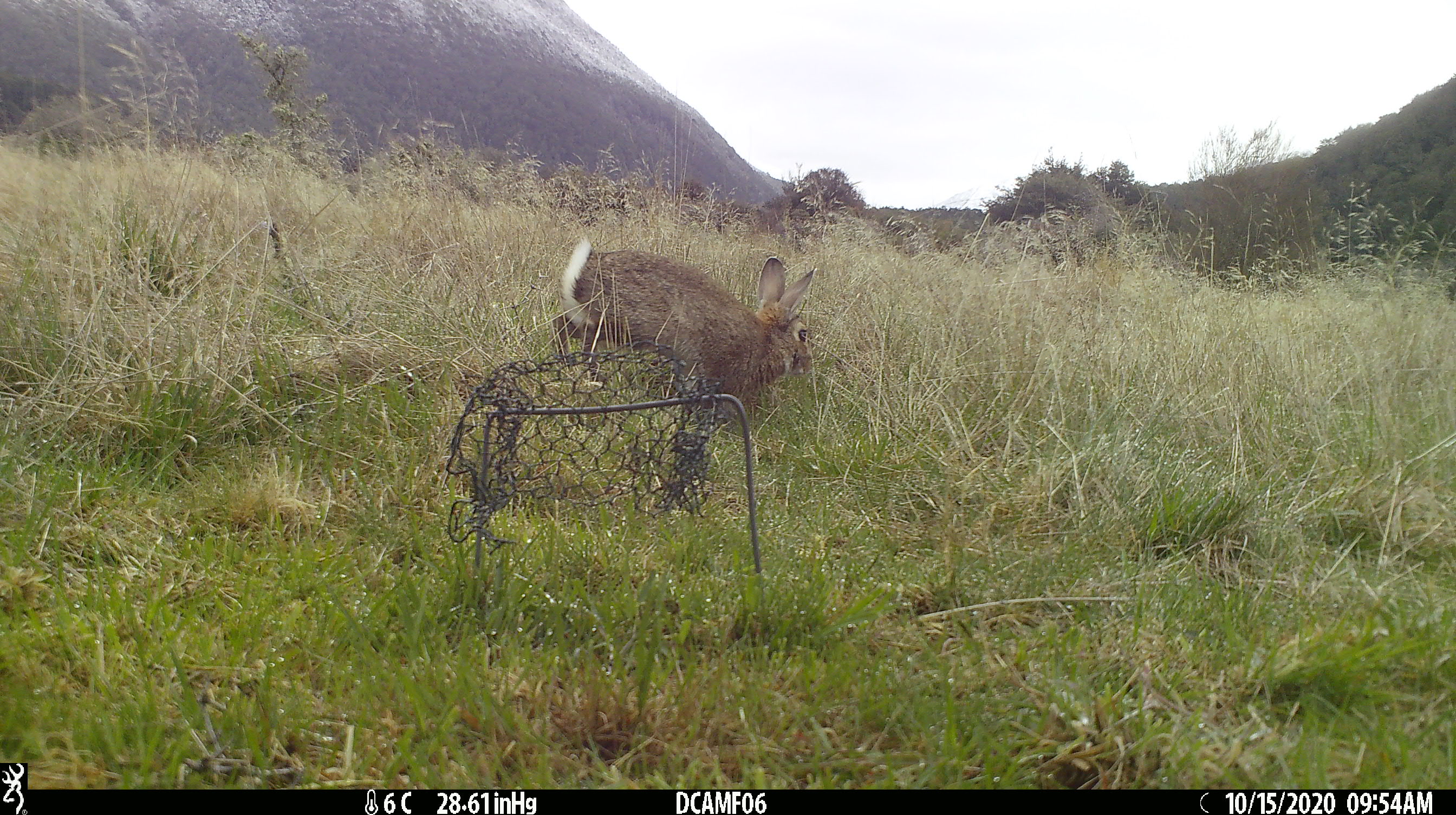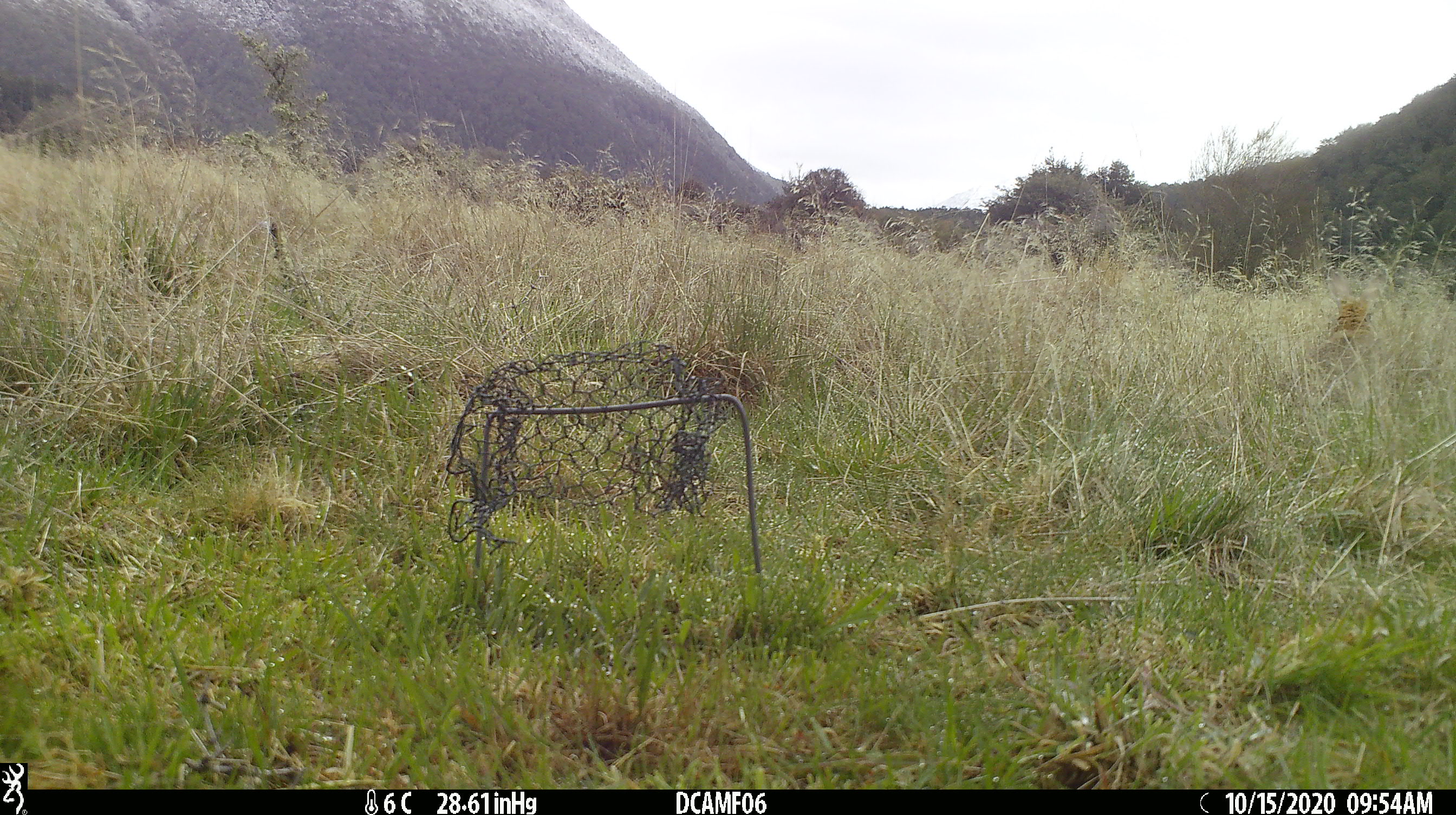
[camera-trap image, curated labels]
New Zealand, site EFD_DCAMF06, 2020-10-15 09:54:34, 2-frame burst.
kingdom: Animalia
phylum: Chordata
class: Mammalia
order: Lagomorpha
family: Leporidae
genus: Oryctolagus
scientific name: Oryctolagus cuniculus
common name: european rabbit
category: rabbit